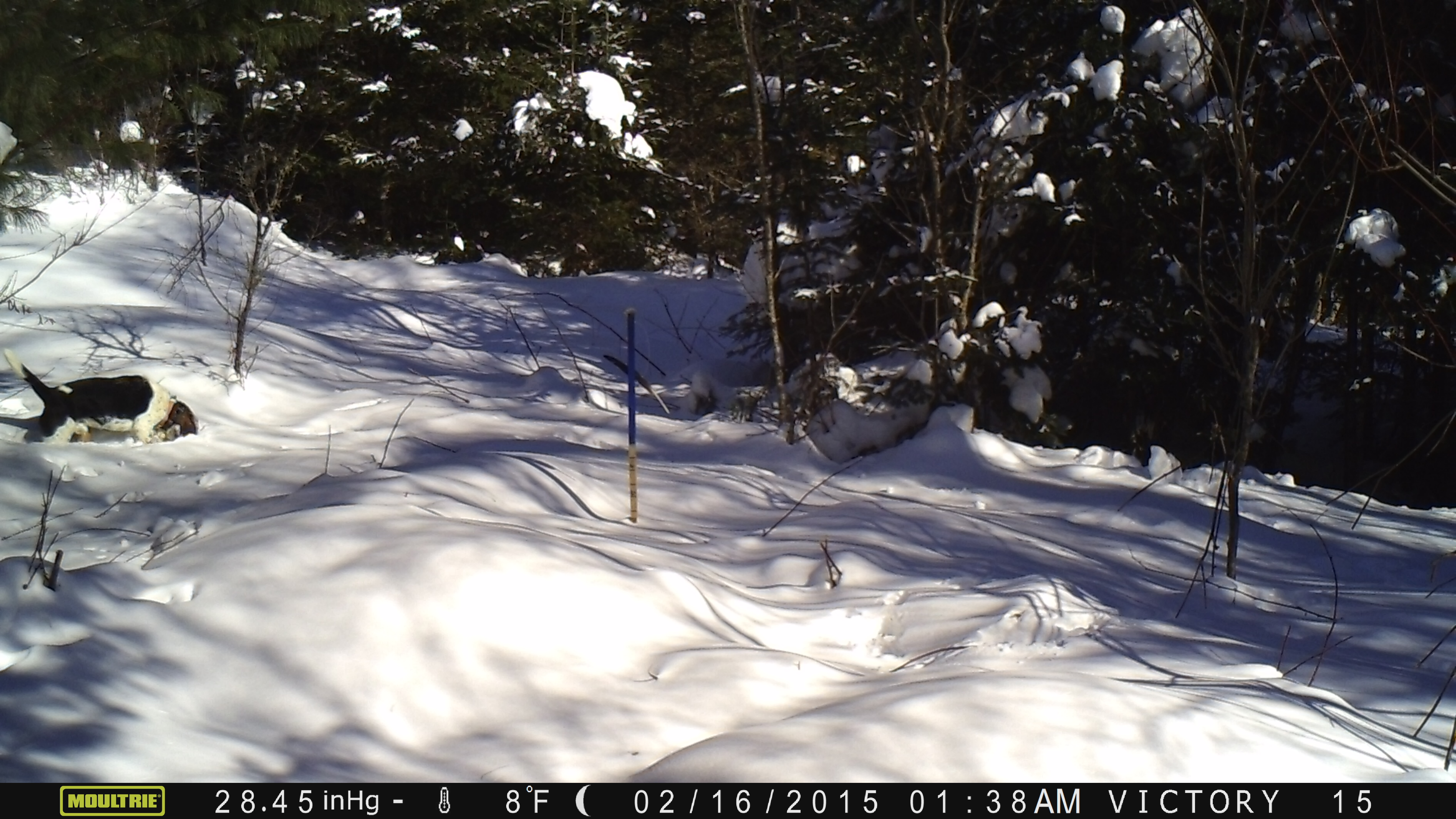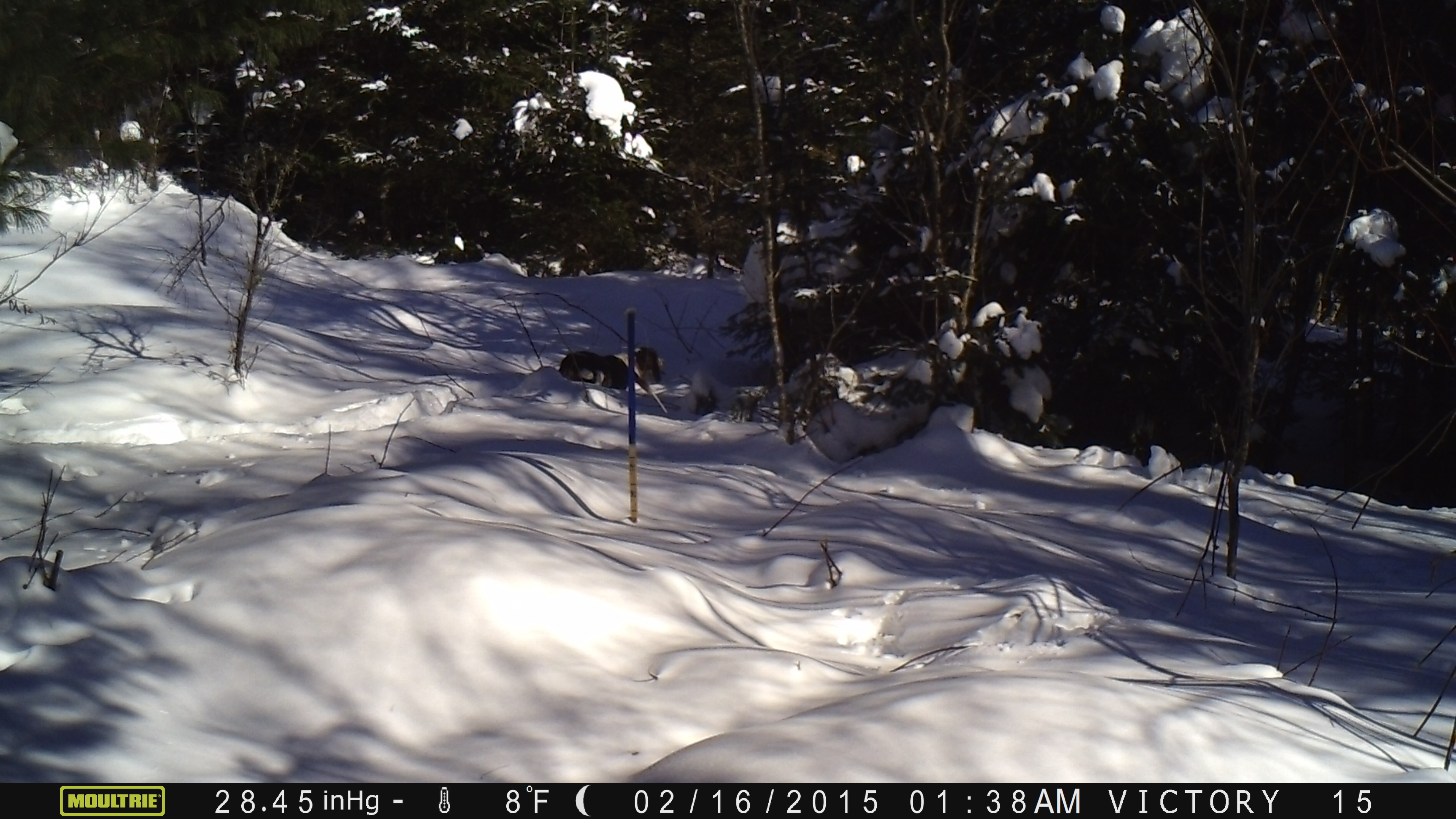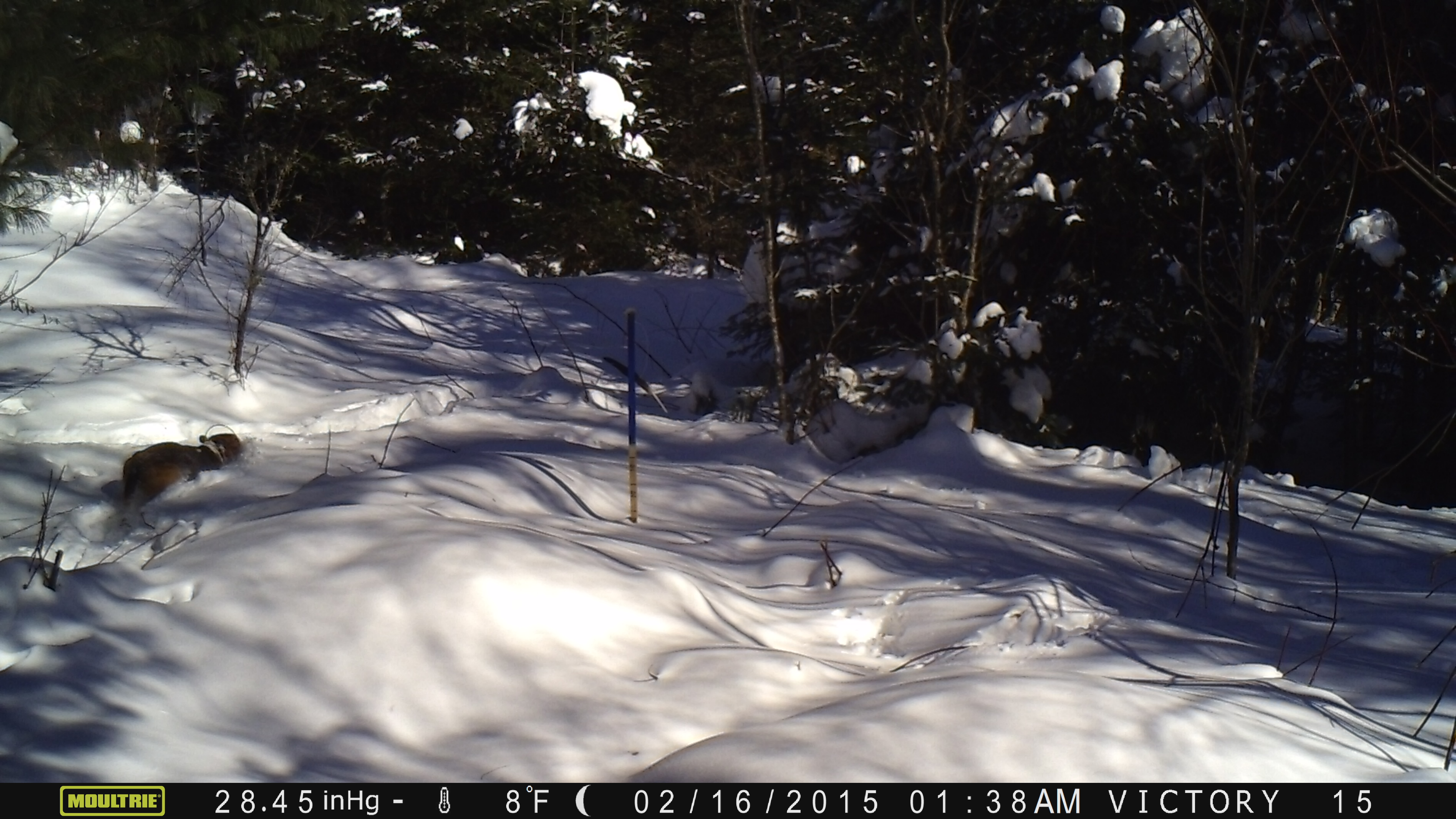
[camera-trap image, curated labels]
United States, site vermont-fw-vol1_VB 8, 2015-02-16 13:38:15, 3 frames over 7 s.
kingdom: Animalia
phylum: Chordata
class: Mammalia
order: Carnivora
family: Canidae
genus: Canis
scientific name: Canis familiaris familiaris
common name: domestic dog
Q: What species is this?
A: Domestic dog (Canis familiaris familiaris).